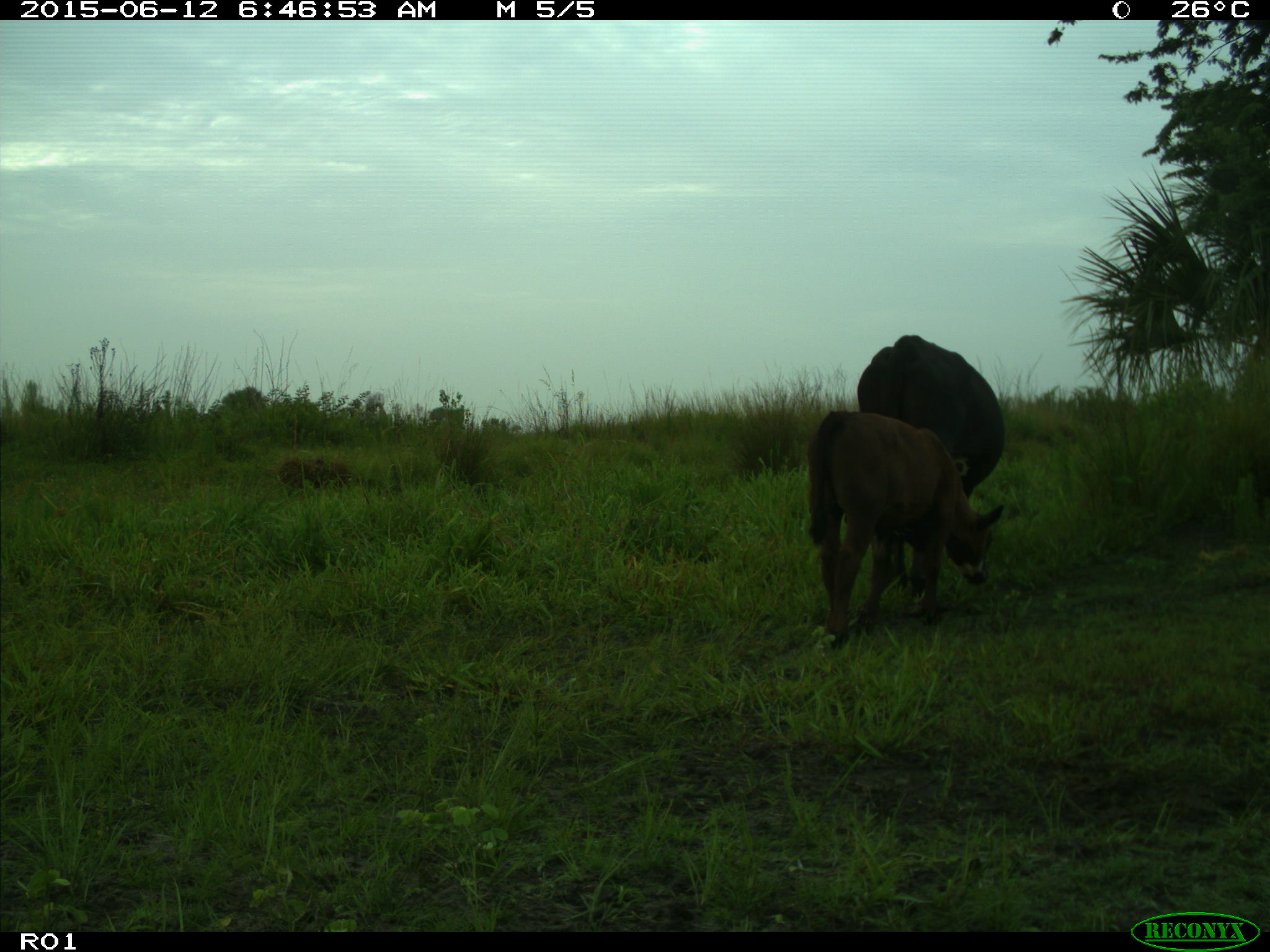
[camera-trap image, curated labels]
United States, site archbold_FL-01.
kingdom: Animalia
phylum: Chordata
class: Mammalia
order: Artiodactyla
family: Bovidae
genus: Bos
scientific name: Bos taurus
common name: domestic cow